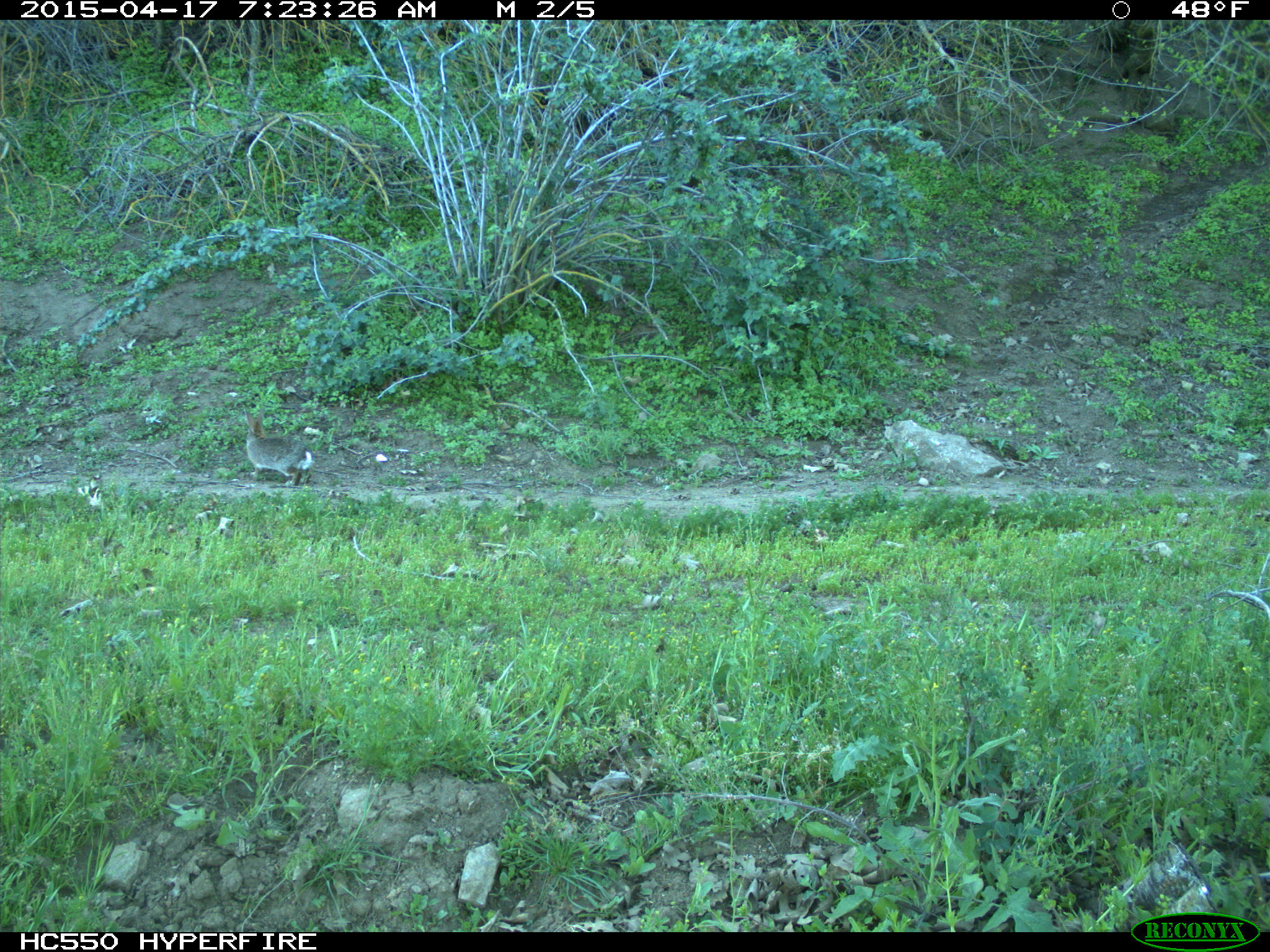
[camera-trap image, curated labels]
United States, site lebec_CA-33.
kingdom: Animalia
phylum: Chordata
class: Mammalia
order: Lagomorpha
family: Leporidae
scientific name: Leporidae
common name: rabbits and hares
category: unidentified rabbit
Unidentified rabbit (rabbits and hares) (Leporidae).